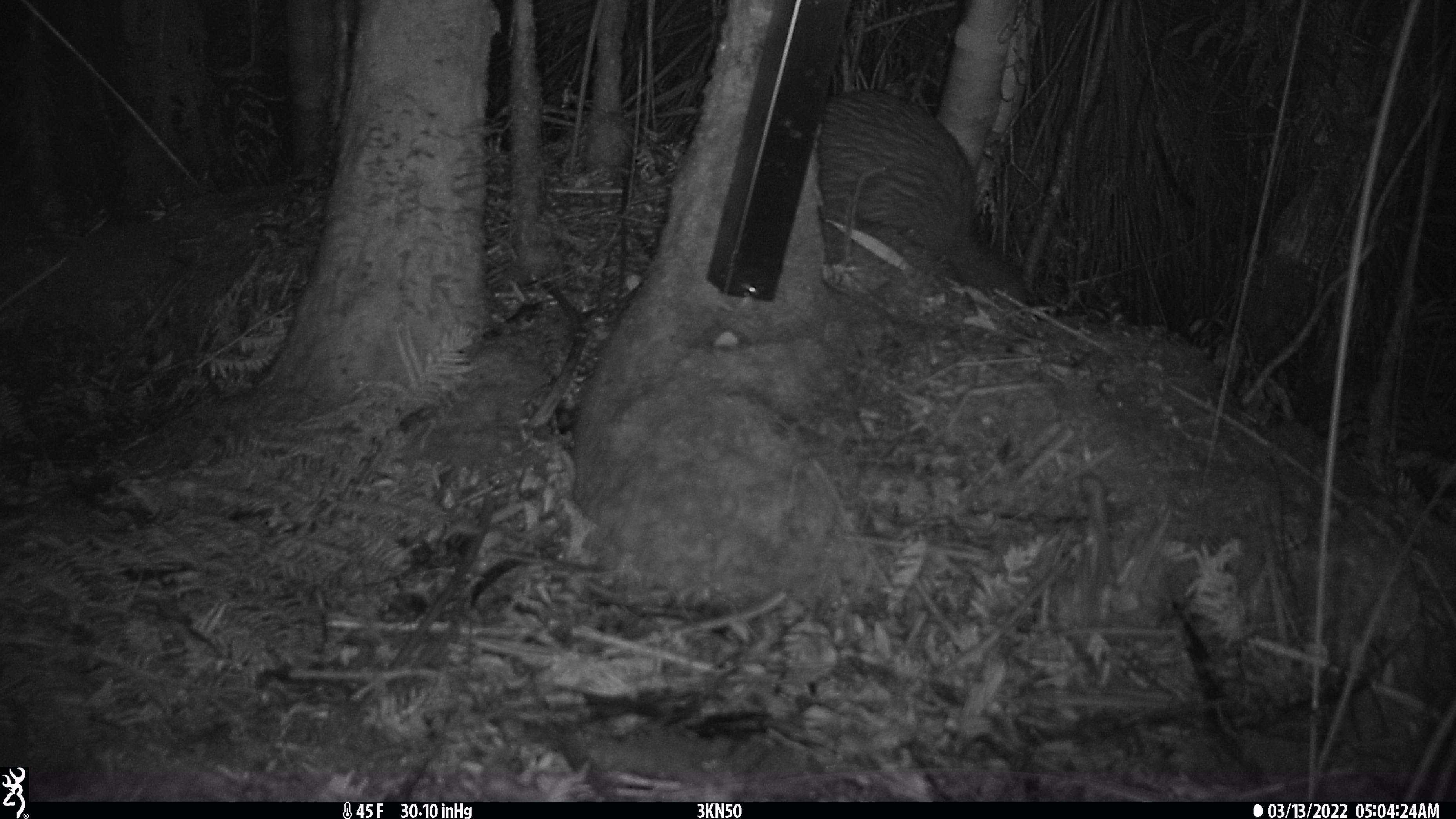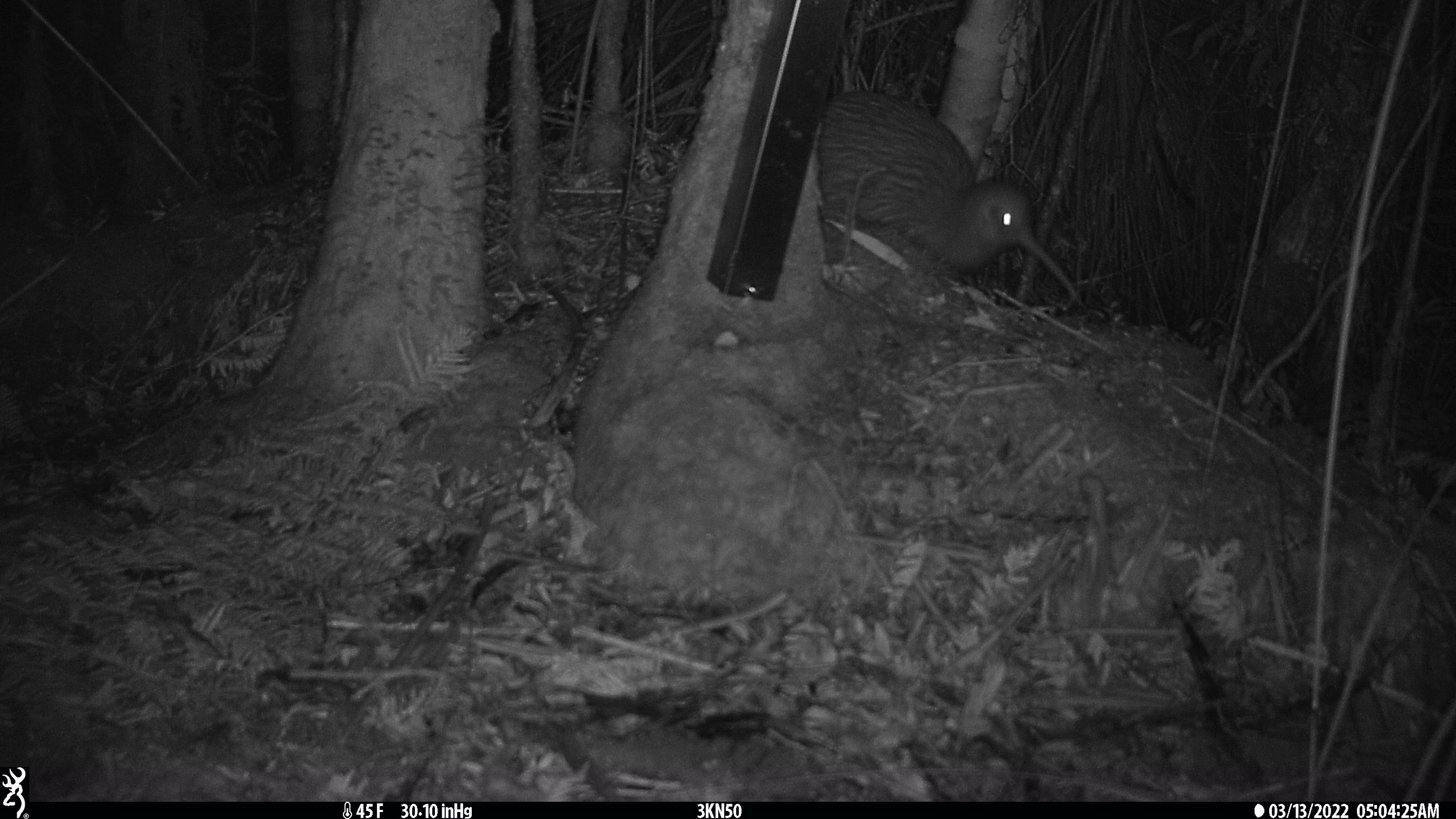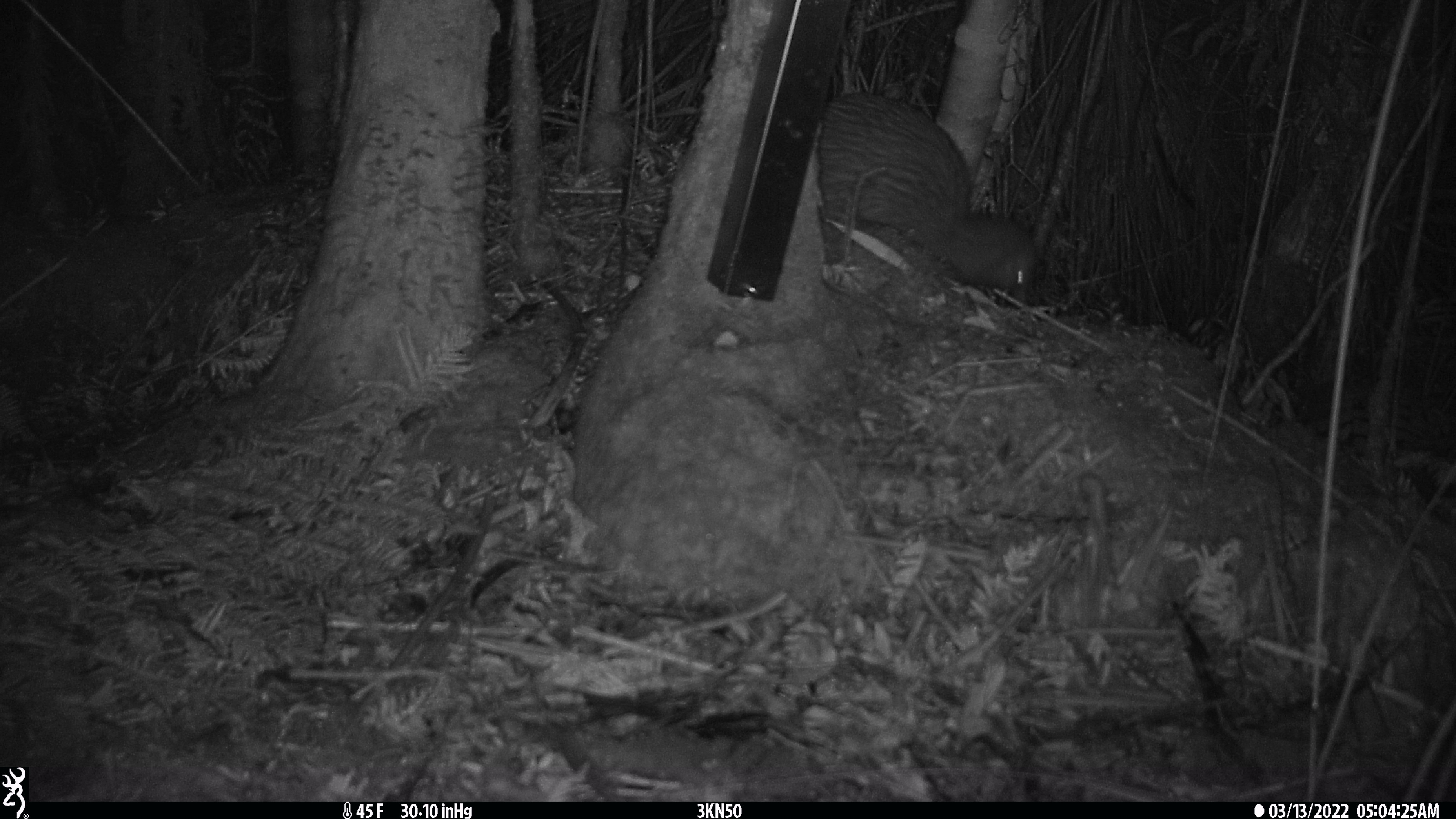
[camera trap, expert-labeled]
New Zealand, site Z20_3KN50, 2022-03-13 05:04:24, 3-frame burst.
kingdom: Animalia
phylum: Chordata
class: Aves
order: Apterygiformes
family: Apterygidae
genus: Apteryx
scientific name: Apteryx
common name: kiwi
Kiwi (Apteryx).